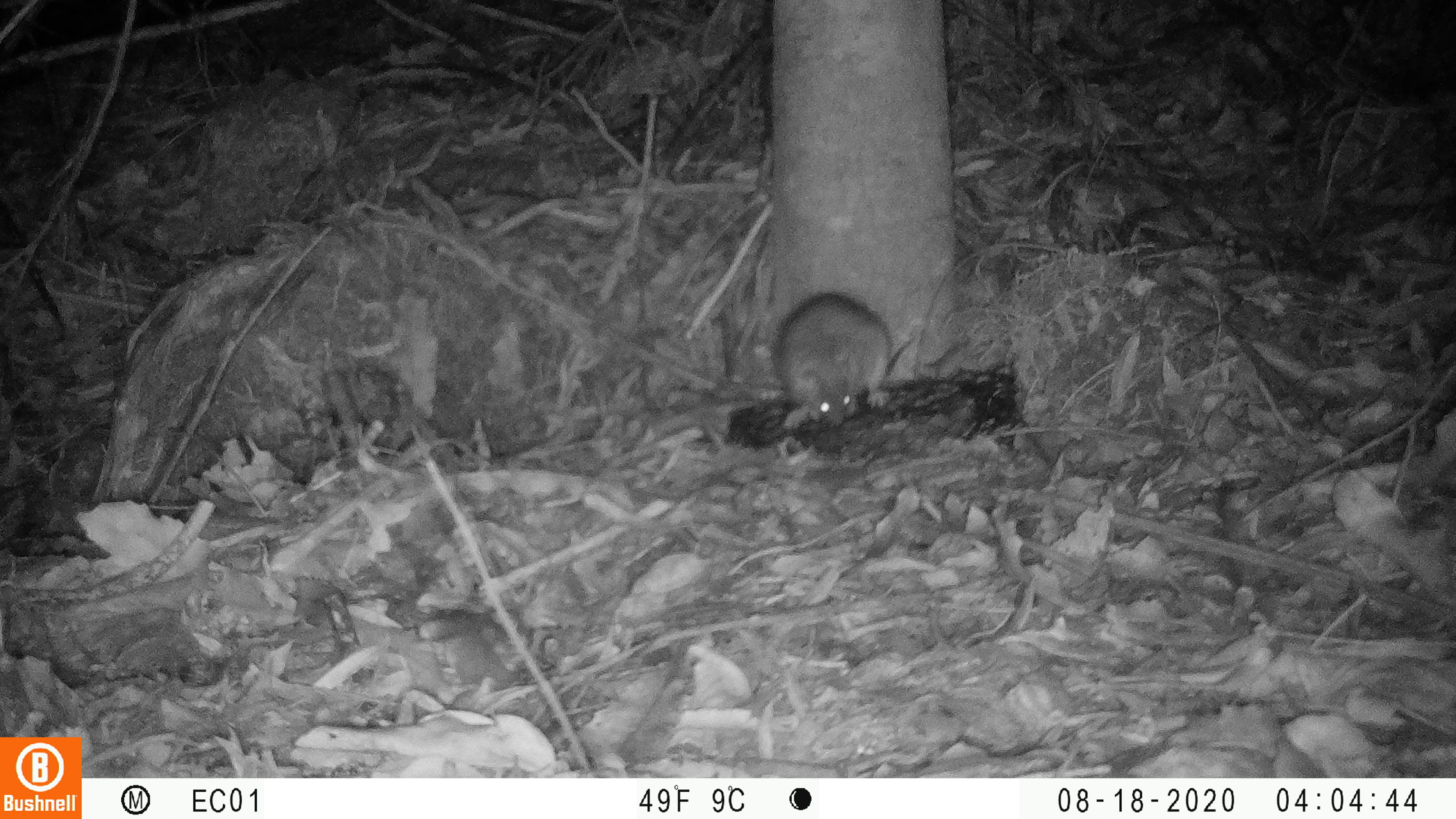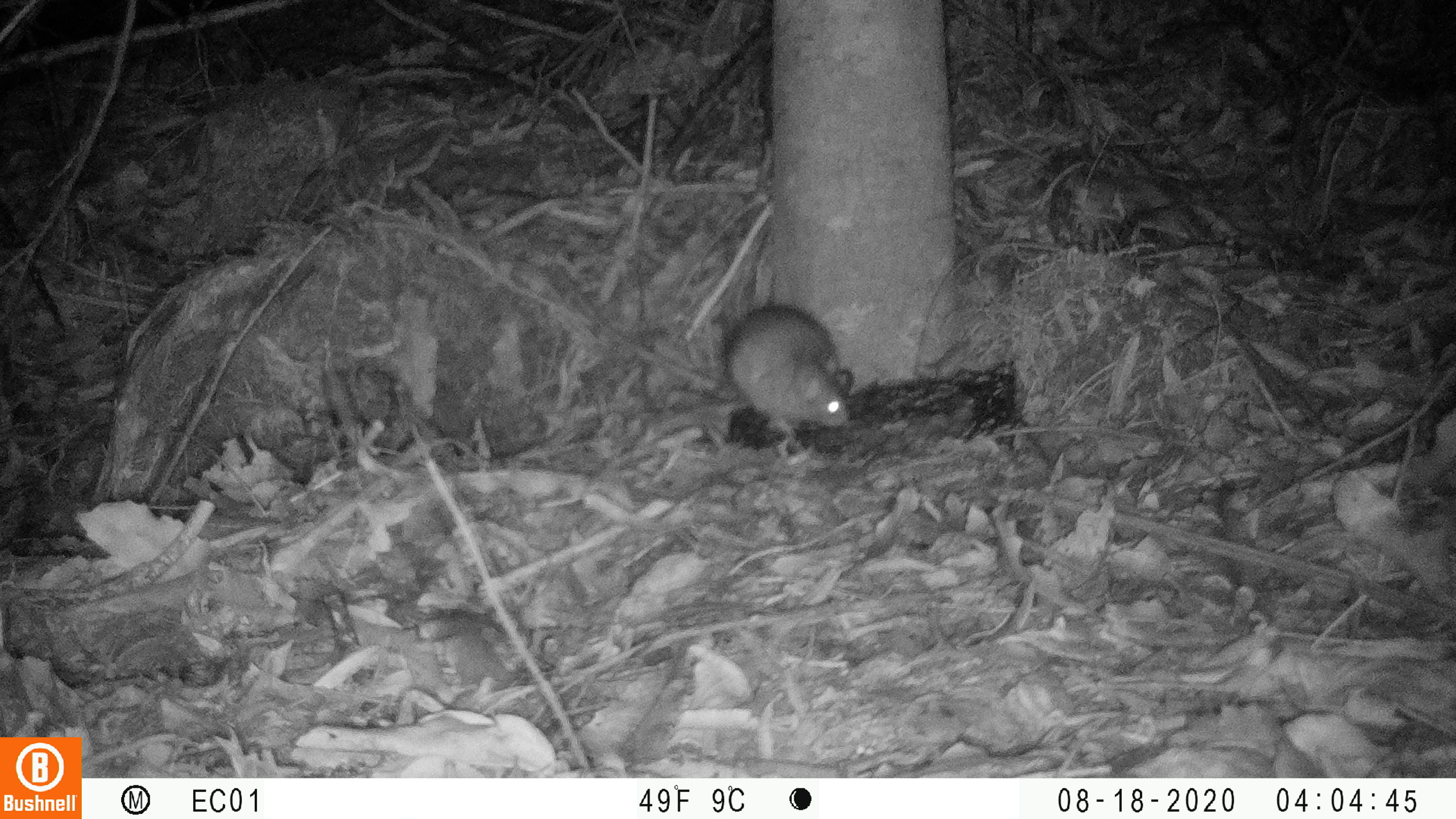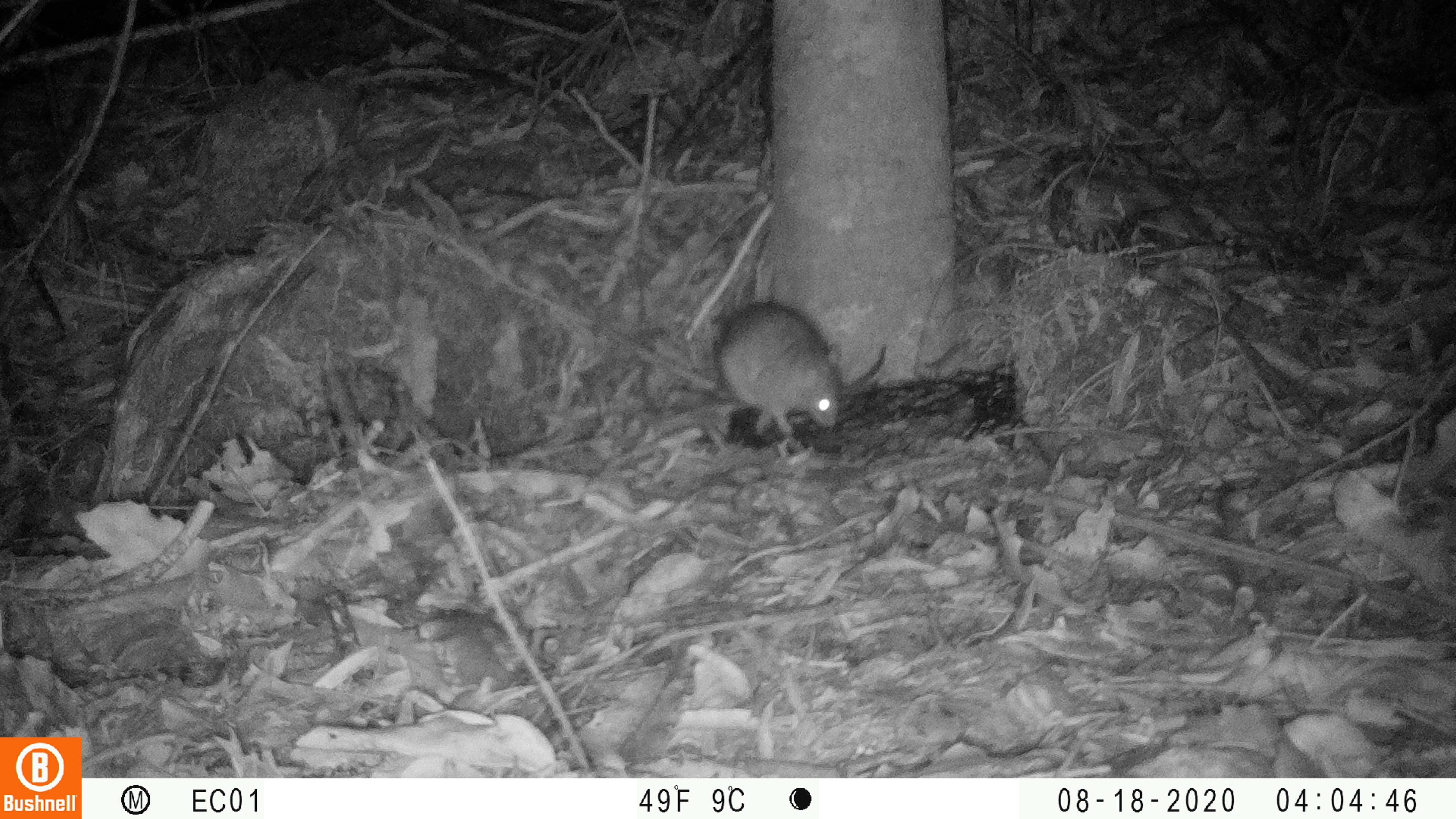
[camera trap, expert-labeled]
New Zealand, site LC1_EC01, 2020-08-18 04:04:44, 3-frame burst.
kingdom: Animalia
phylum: Chordata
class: Mammalia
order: Rodentia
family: Muridae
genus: Rattus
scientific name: Rattus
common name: rat